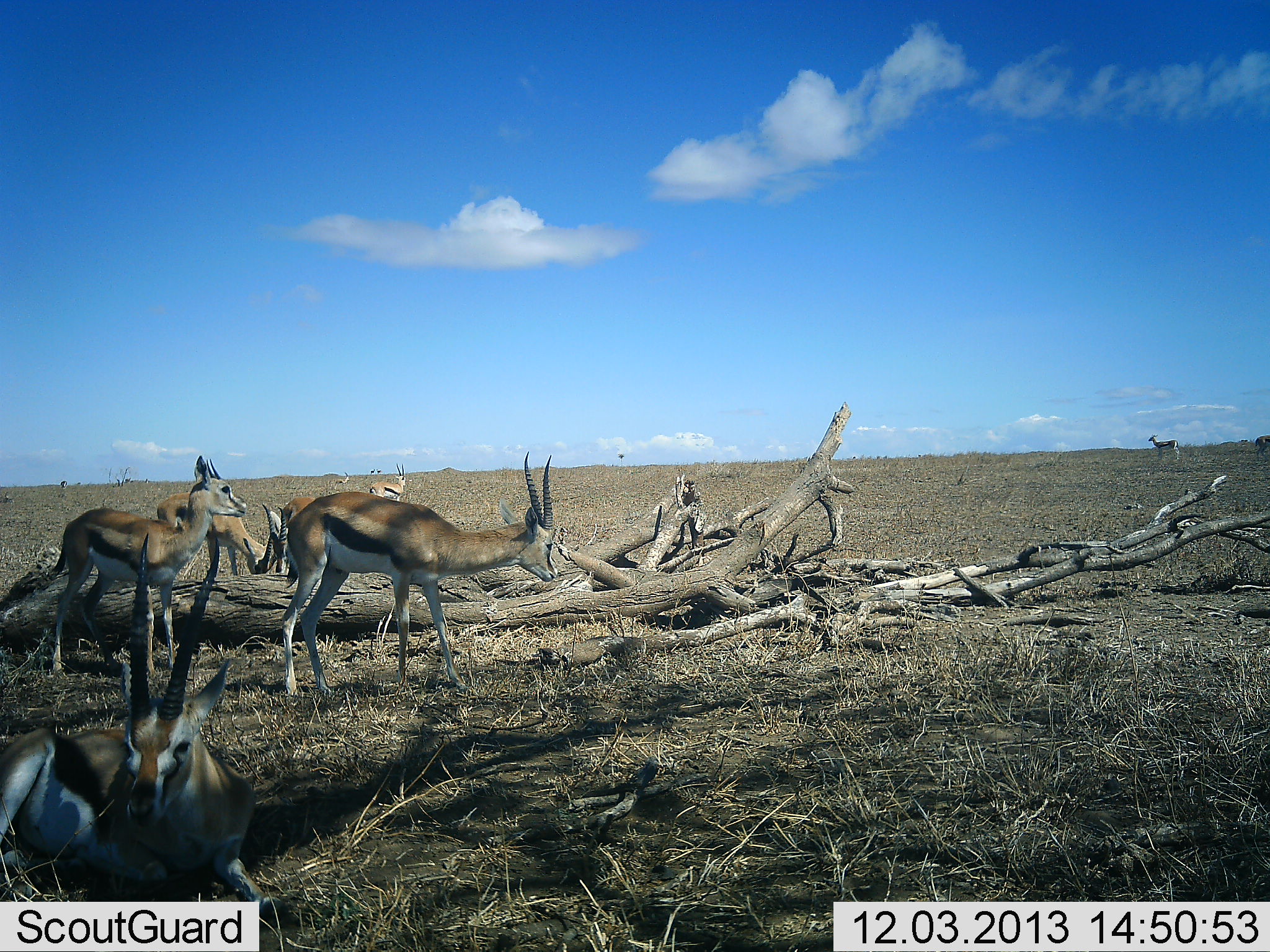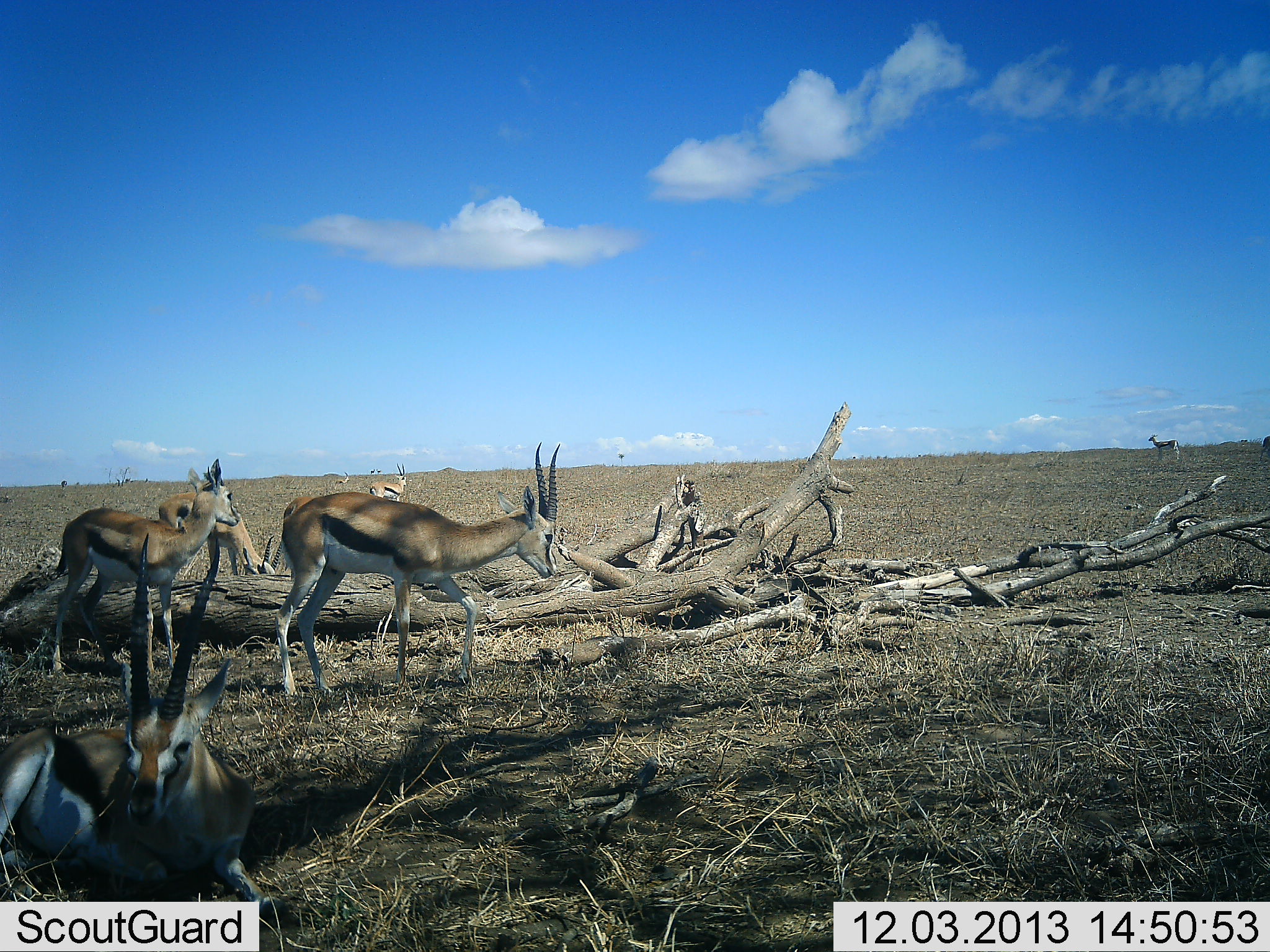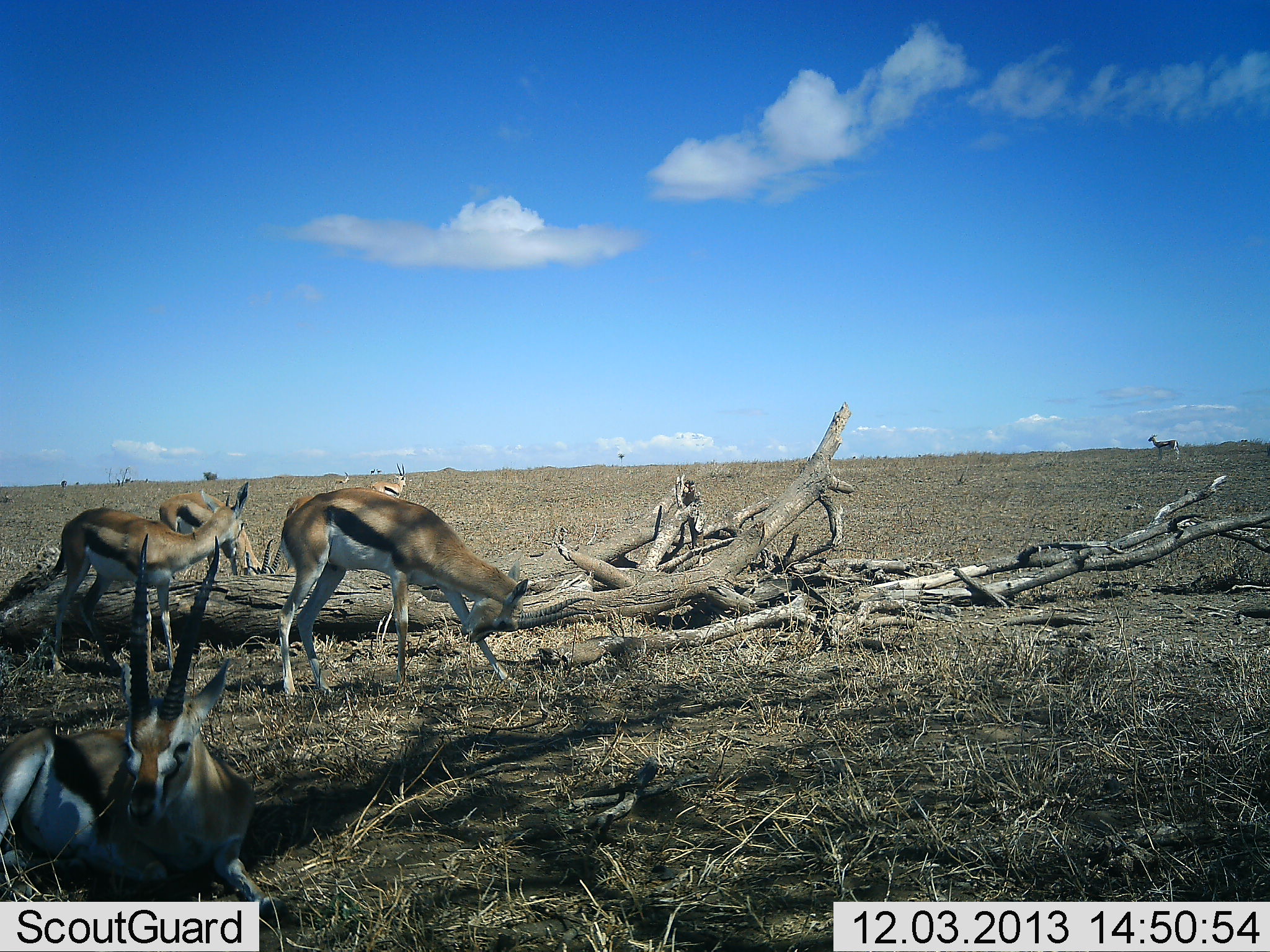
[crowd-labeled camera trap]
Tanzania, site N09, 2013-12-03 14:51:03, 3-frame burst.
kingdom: Animalia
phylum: Chordata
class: Mammalia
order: Artiodactyla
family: Bovidae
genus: Eudorcas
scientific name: Eudorcas thomsonii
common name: thomson's gazelle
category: gazellethomsons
Gazellethomsons (thomson's gazelle) (Eudorcas thomsonii), count 7. Behavior (volunteer vote fractions): standing 90%, resting 90%, moving 10%, interacting 0%. Young present (vote fraction): 0%. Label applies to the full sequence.